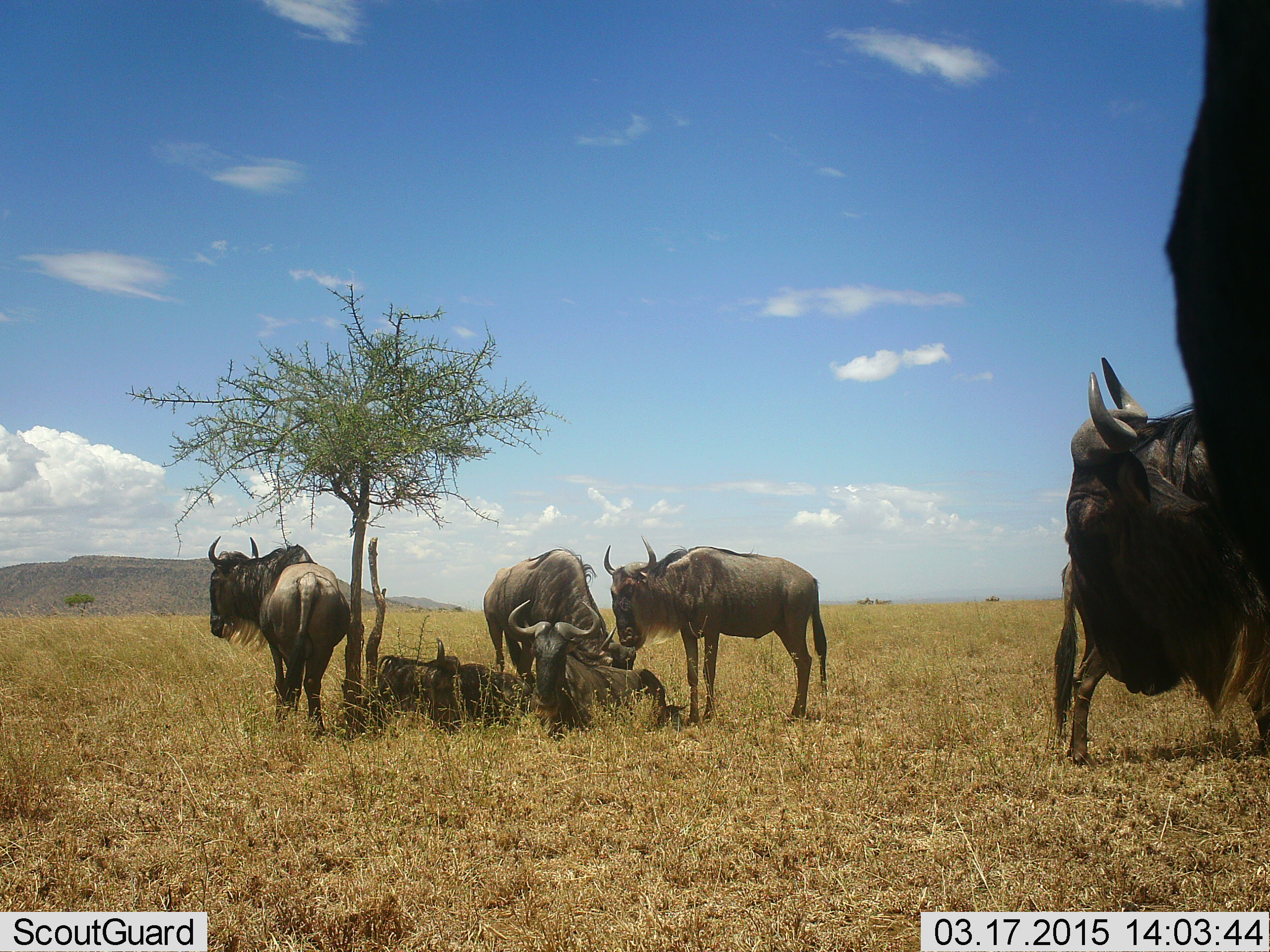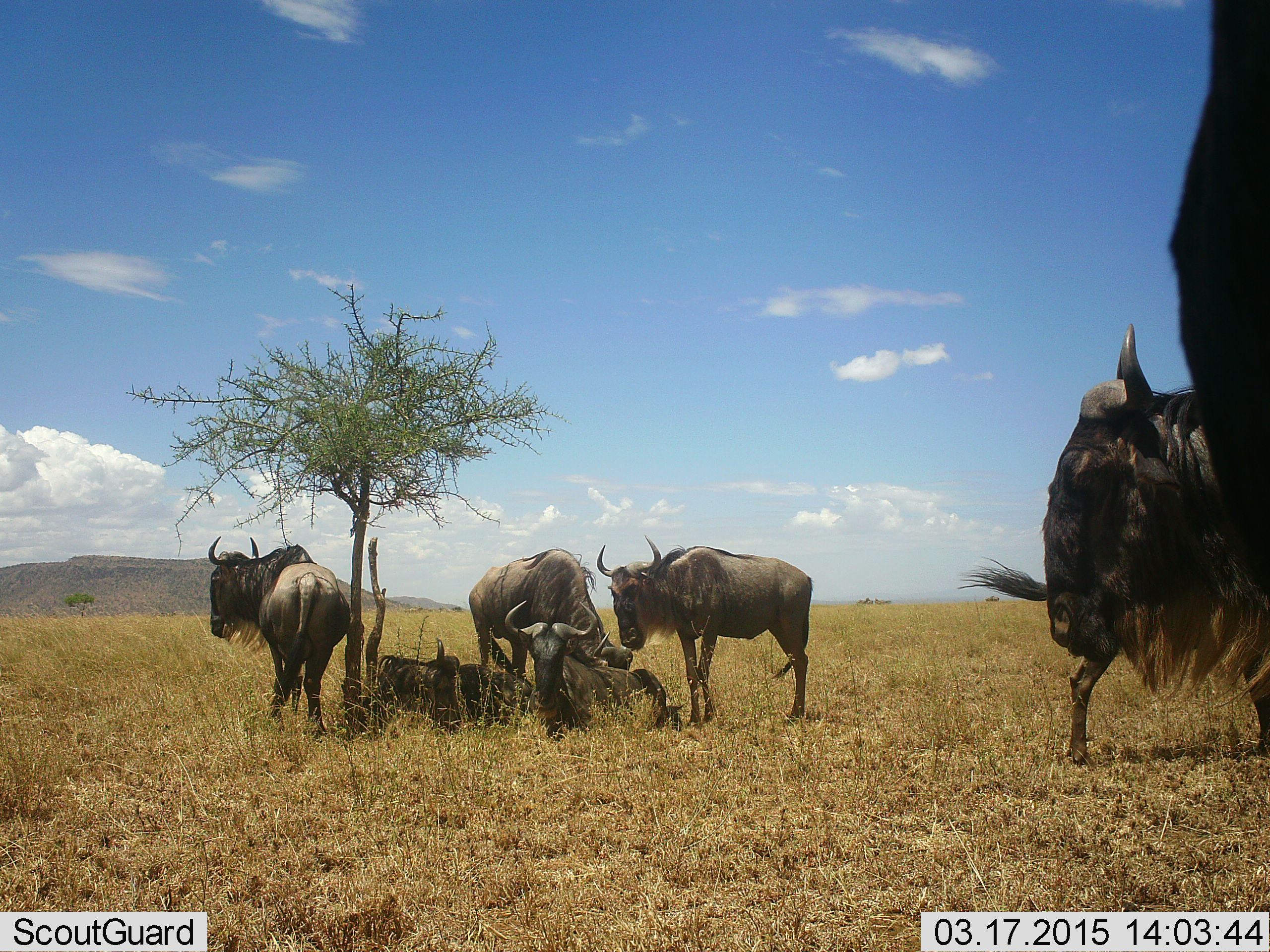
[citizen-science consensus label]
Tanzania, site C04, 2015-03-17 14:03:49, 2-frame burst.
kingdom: Animalia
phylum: Chordata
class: Mammalia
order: Artiodactyla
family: Bovidae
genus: Connochaetes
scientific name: Connochaetes taurinus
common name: blue wildebeest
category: wildebeest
Wildebeest (blue wildebeest) (Connochaetes taurinus), count 7. Behavior (volunteer vote fractions): standing 80%, resting 90%, moving 10%, interacting 0%. Young present (vote fraction): 10%. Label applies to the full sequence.